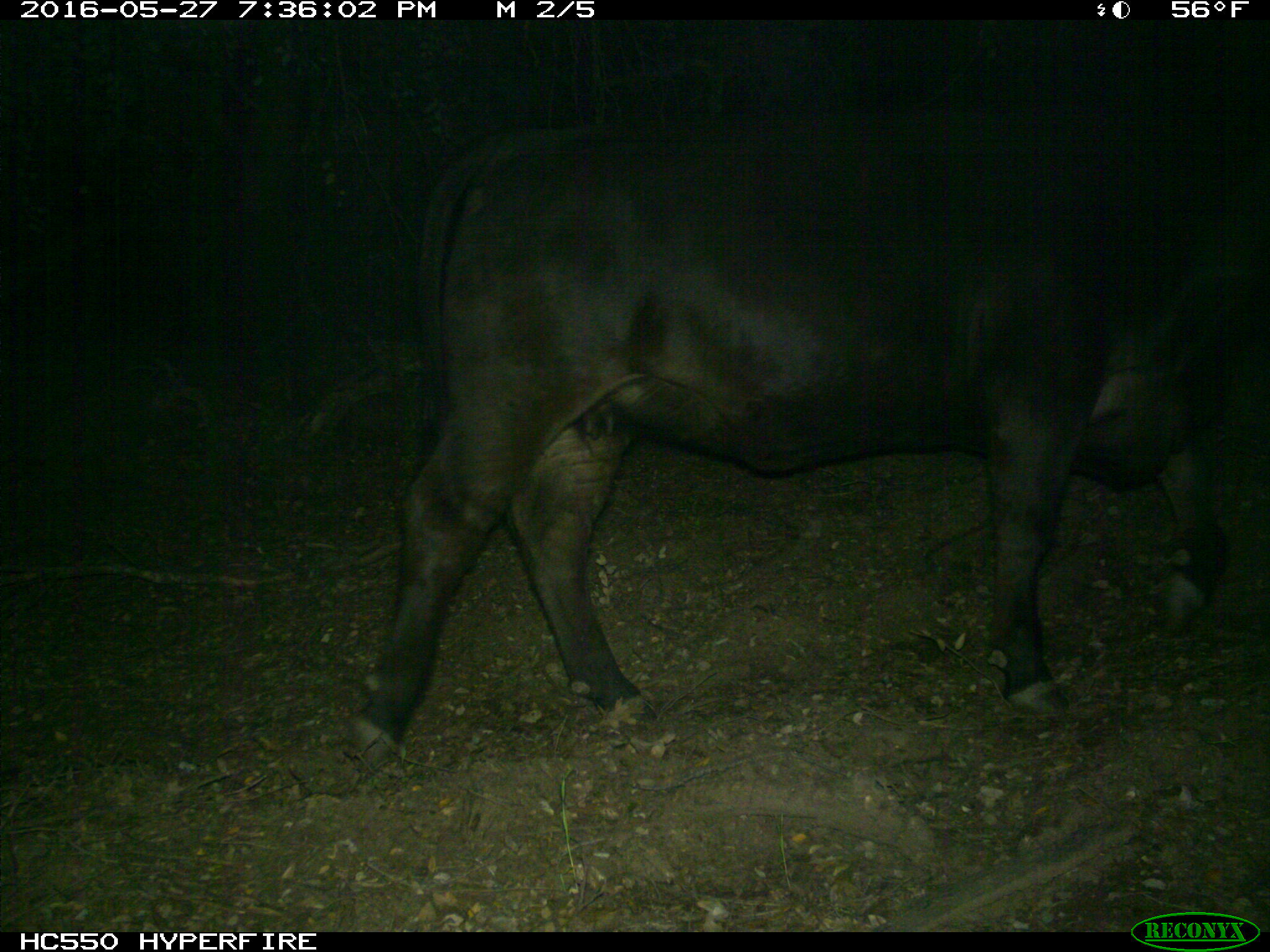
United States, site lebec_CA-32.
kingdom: Animalia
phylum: Chordata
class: Mammalia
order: Artiodactyla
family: Bovidae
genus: Bos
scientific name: Bos taurus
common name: domestic cow